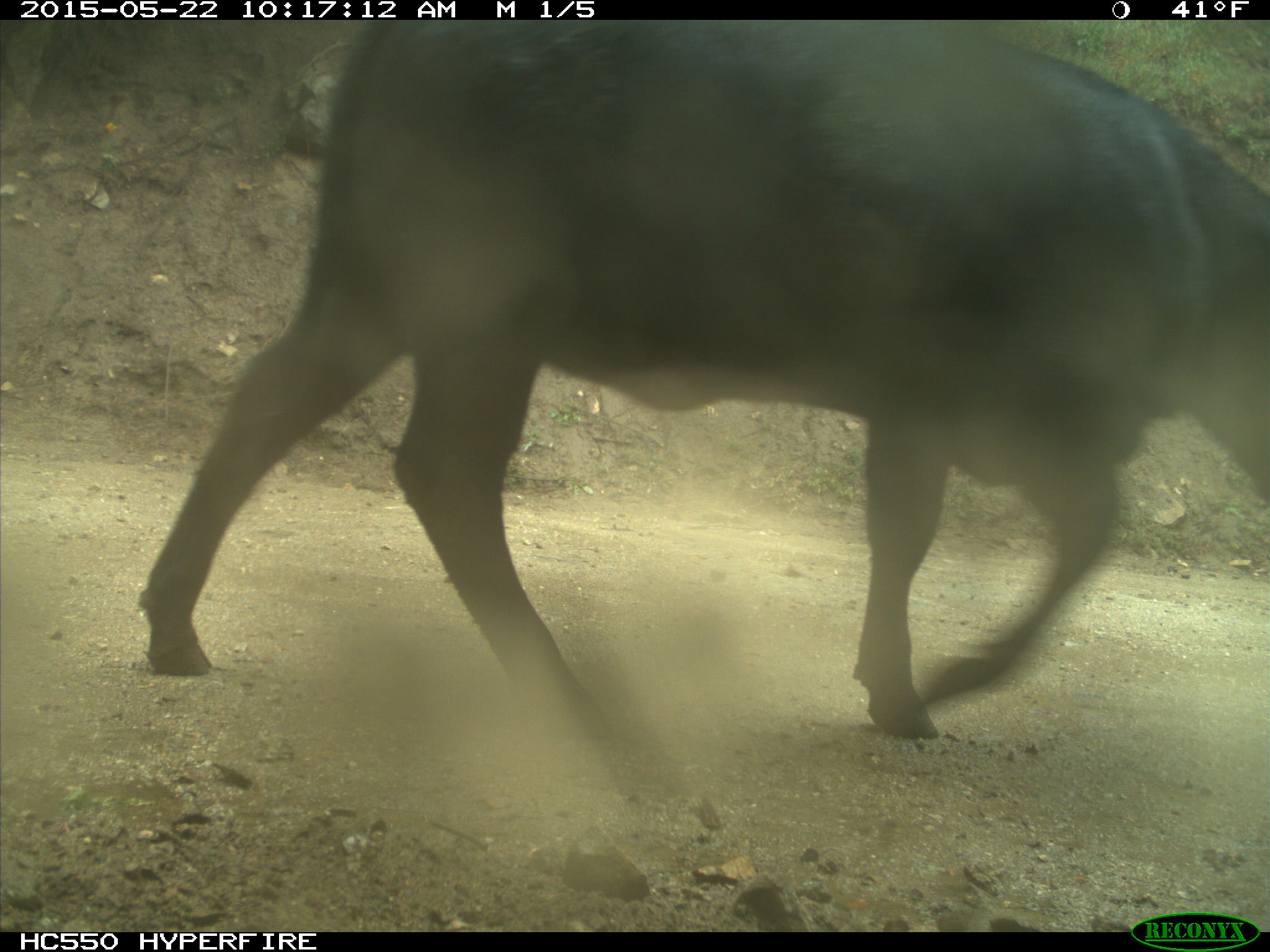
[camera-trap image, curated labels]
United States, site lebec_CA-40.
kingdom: Animalia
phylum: Chordata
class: Mammalia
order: Artiodactyla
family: Bovidae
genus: Bos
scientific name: Bos taurus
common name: domestic cow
Bos taurus (domestic cow).